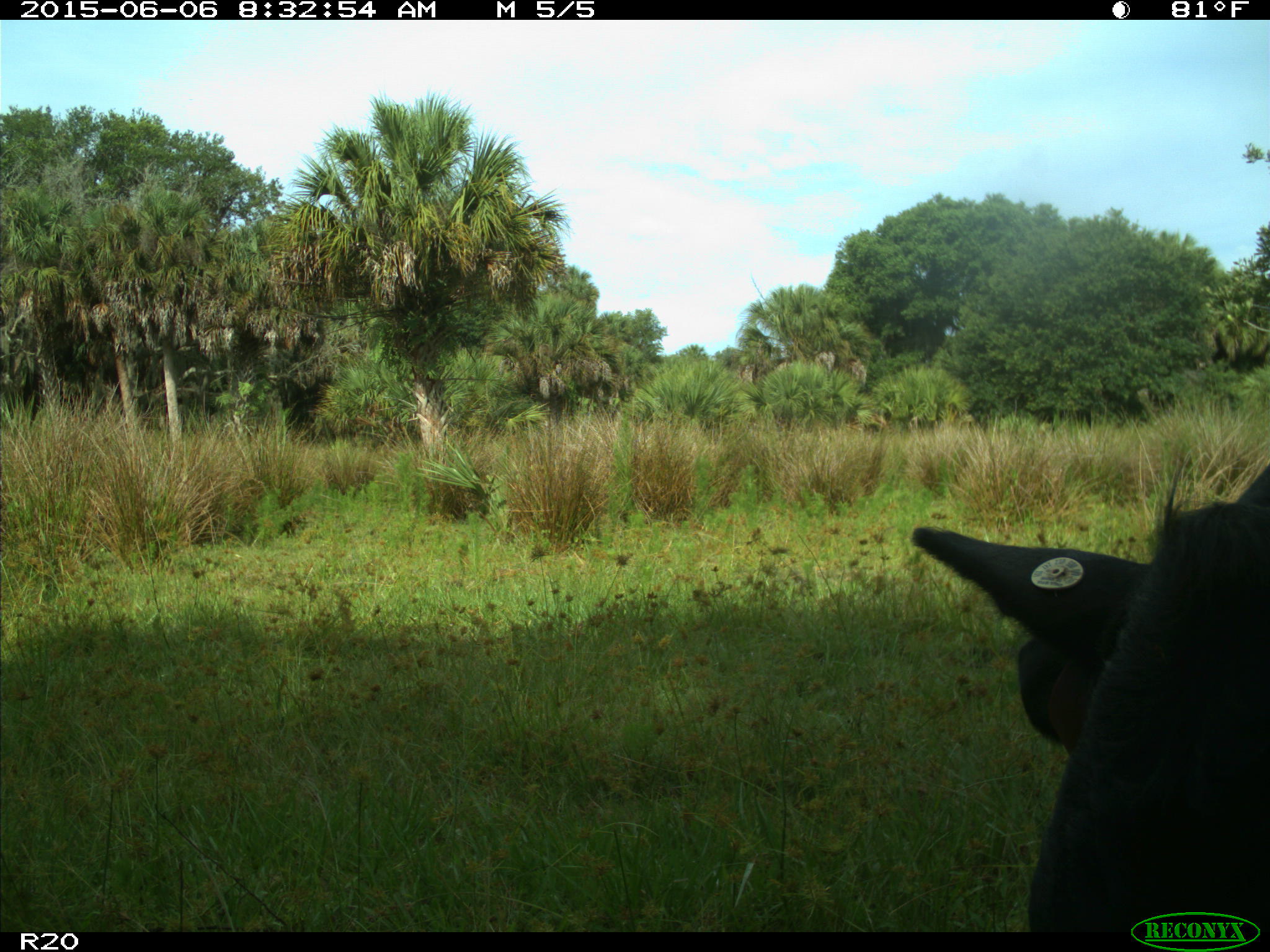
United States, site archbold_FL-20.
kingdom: Animalia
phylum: Chordata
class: Mammalia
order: Artiodactyla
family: Bovidae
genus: Bos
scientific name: Bos taurus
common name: domestic cow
Bos taurus (domestic cow).